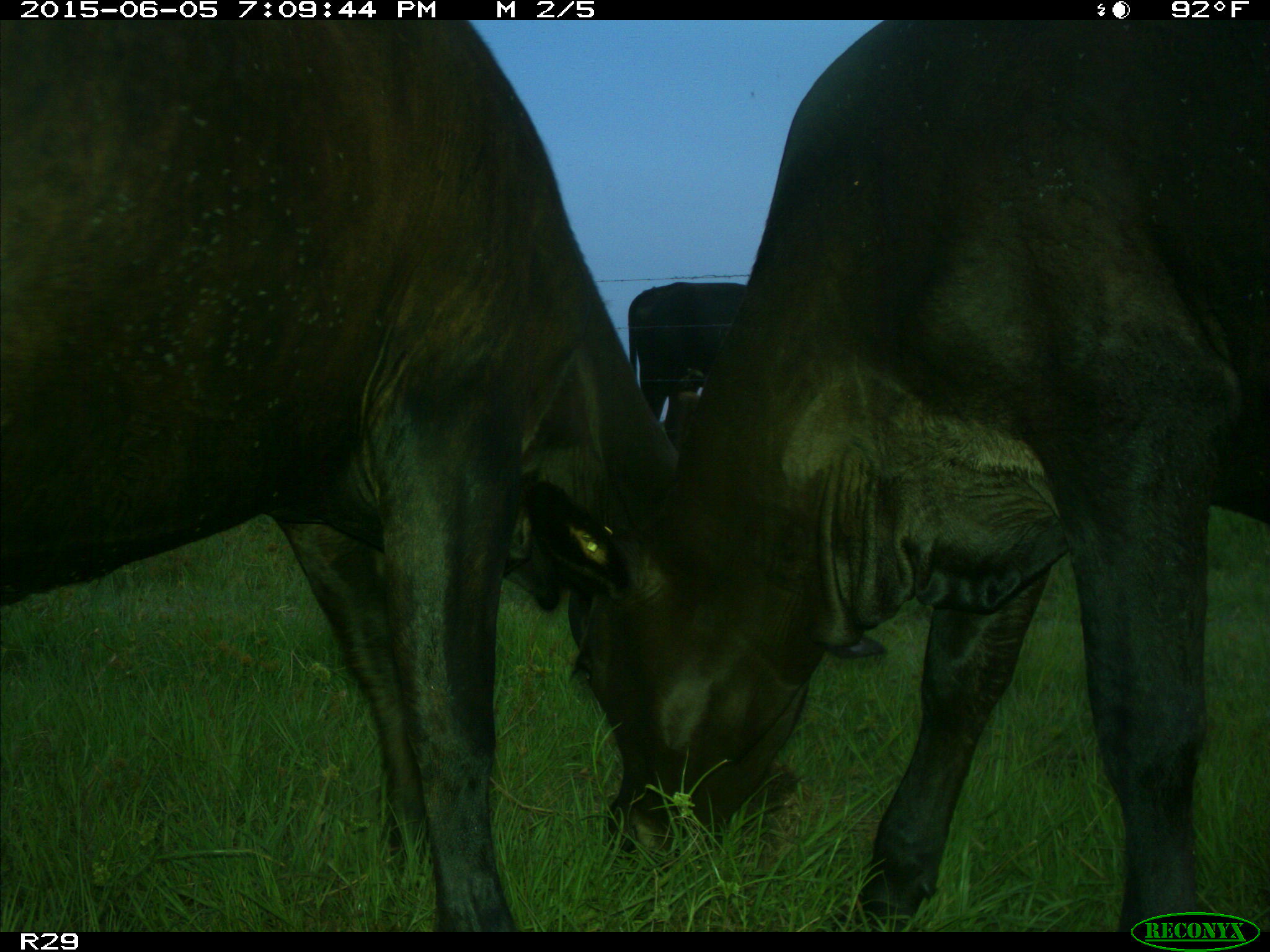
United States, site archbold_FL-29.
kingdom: Animalia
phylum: Chordata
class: Mammalia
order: Artiodactyla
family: Bovidae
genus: Bos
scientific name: Bos taurus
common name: domestic cow